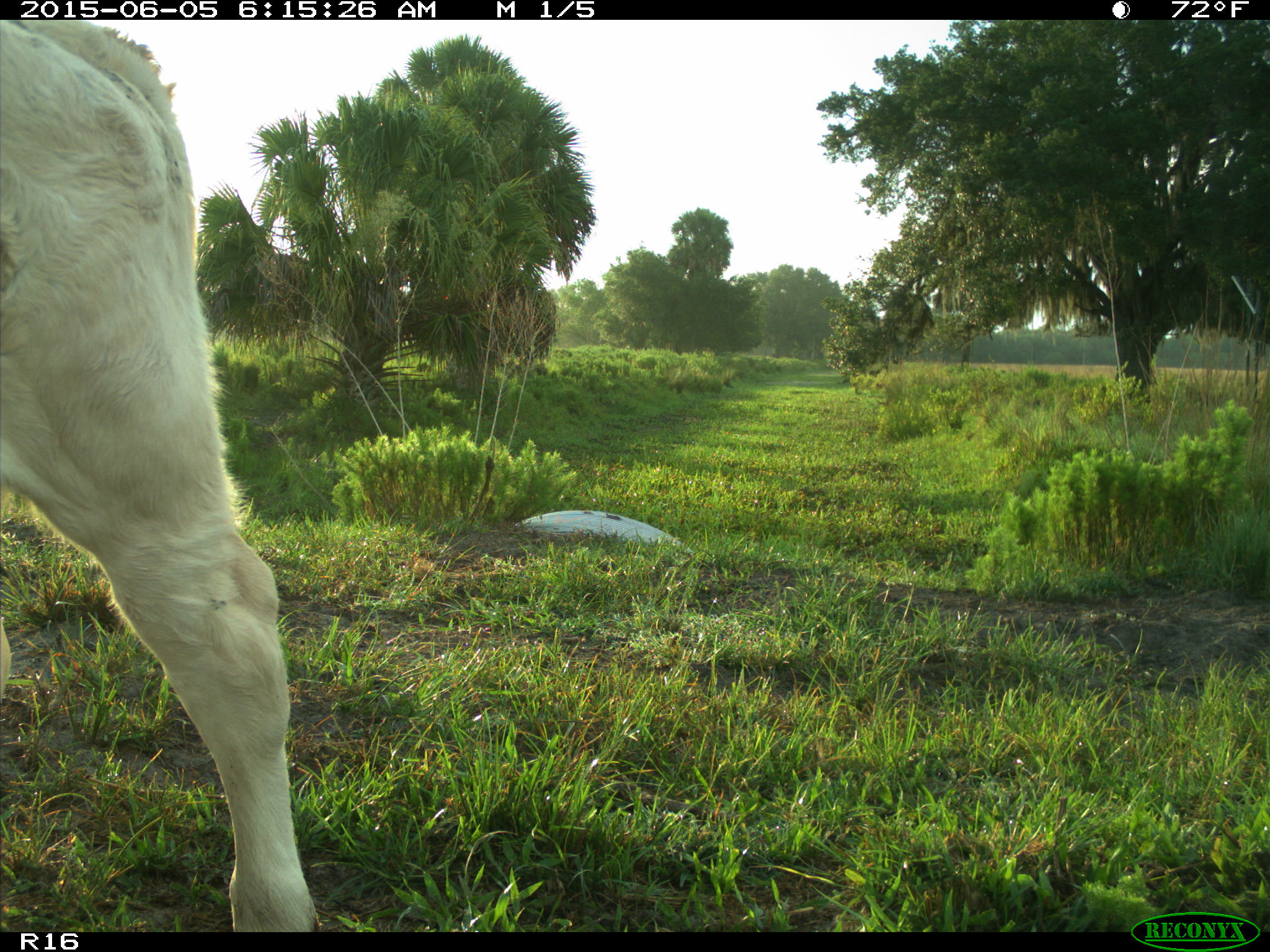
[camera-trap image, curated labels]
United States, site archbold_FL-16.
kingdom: Animalia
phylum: Chordata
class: Mammalia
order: Artiodactyla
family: Bovidae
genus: Bos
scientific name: Bos taurus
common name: domestic cow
Bos taurus (domestic cow).